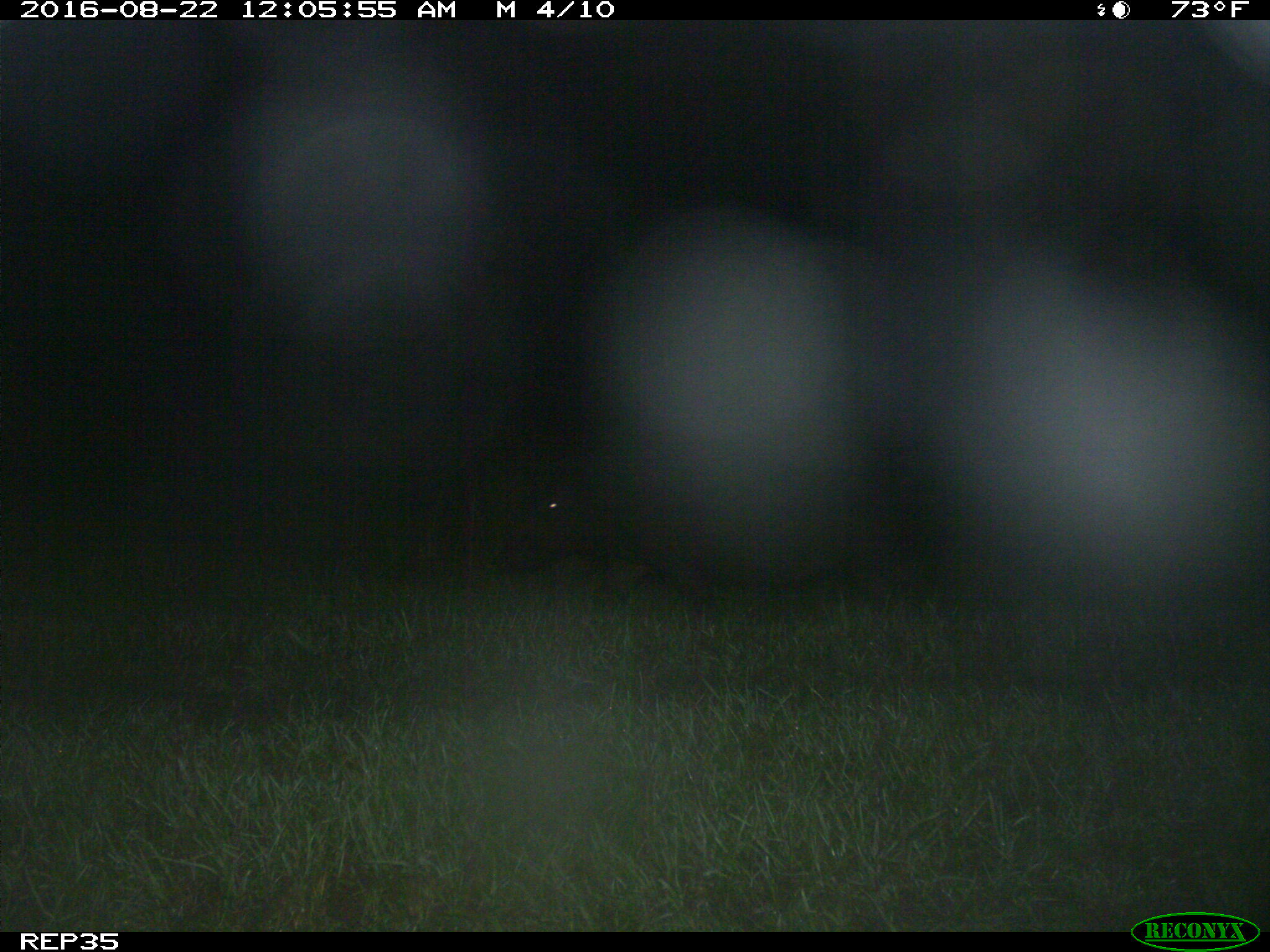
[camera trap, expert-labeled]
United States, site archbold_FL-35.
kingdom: Animalia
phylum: Chordata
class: Mammalia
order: Artiodactyla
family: Suidae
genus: Sus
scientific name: Sus scrofa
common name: wild boar